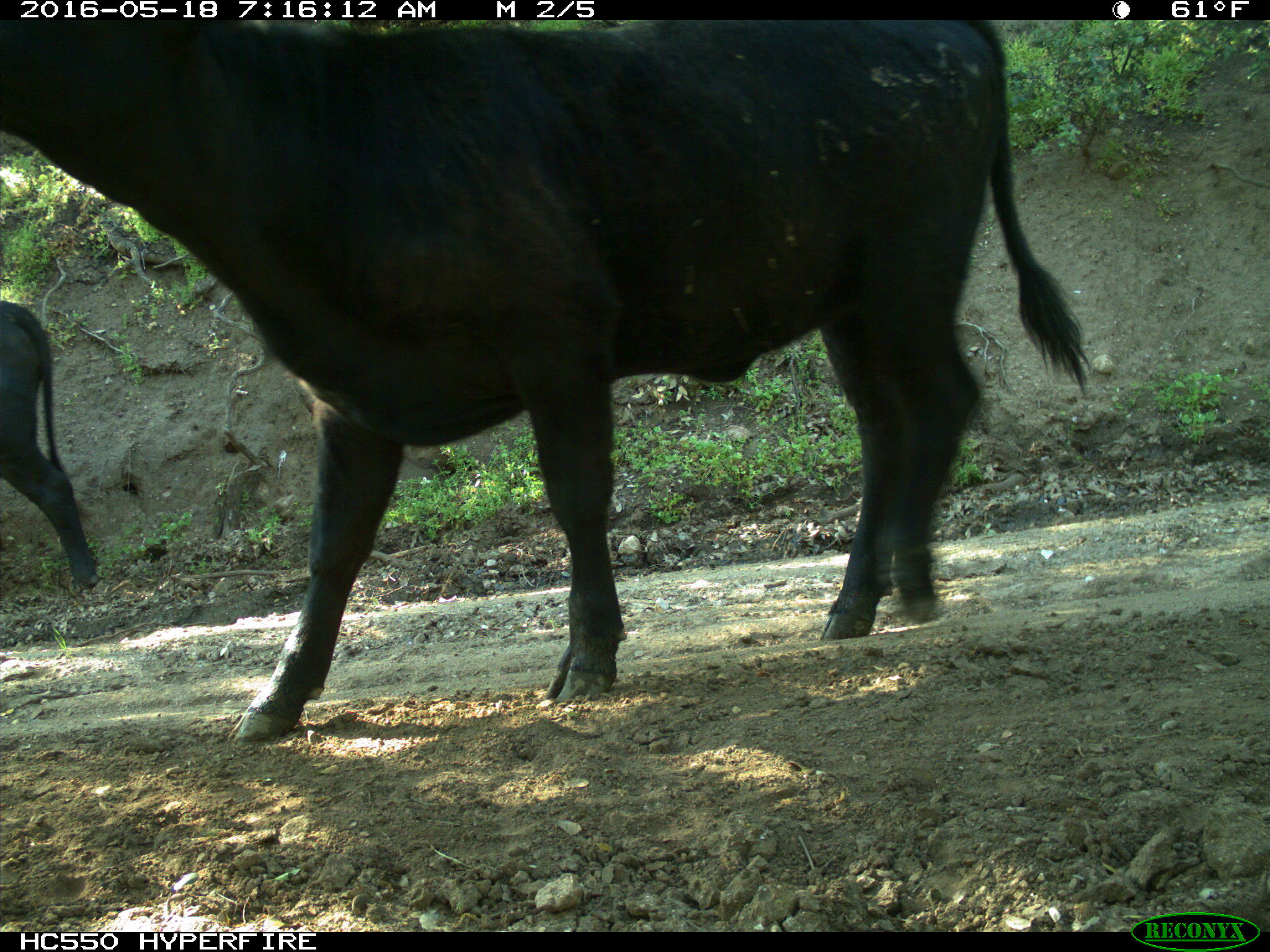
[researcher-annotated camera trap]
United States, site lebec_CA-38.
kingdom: Animalia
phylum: Chordata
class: Mammalia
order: Artiodactyla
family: Bovidae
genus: Bos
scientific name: Bos taurus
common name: domestic cow